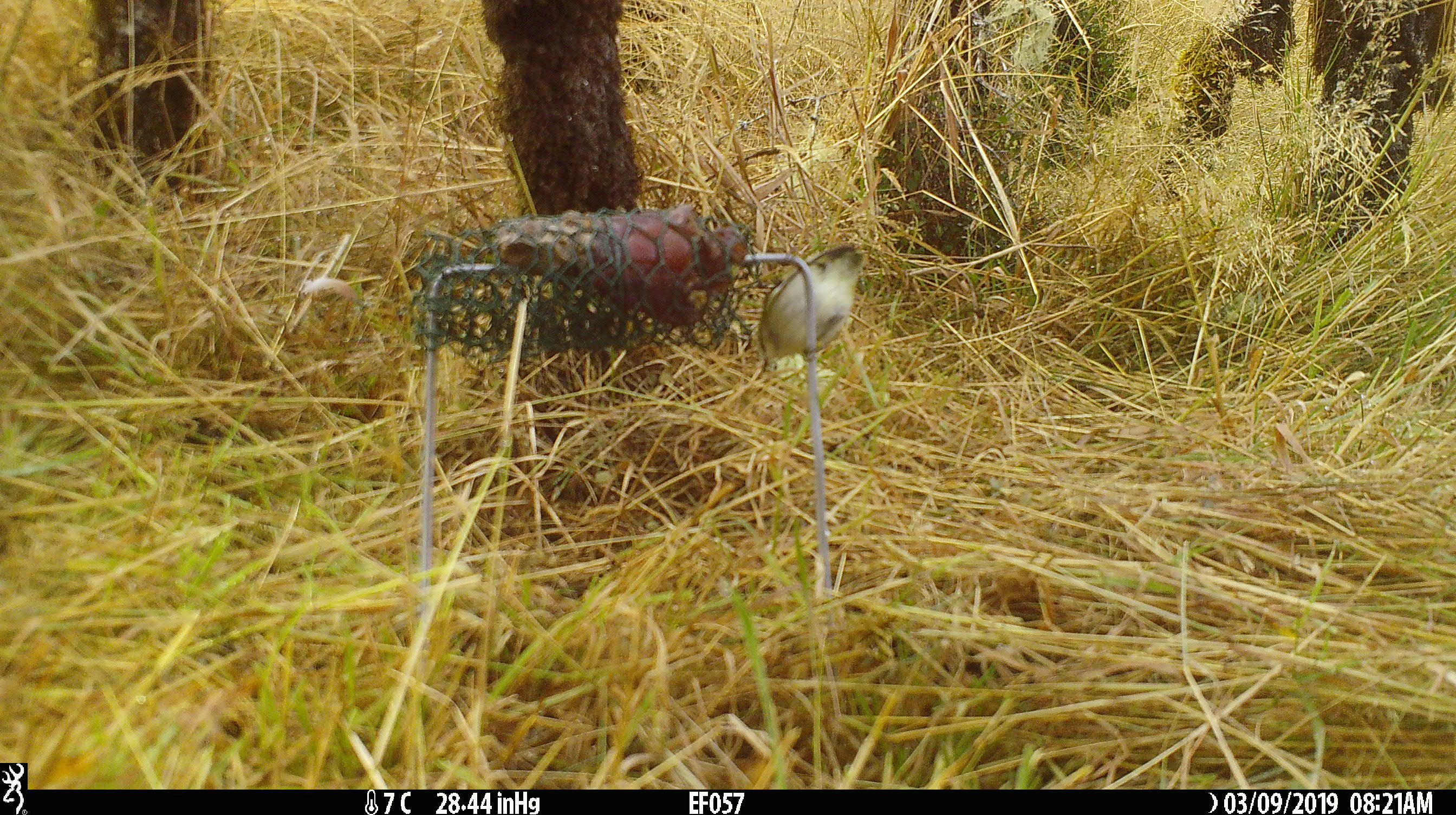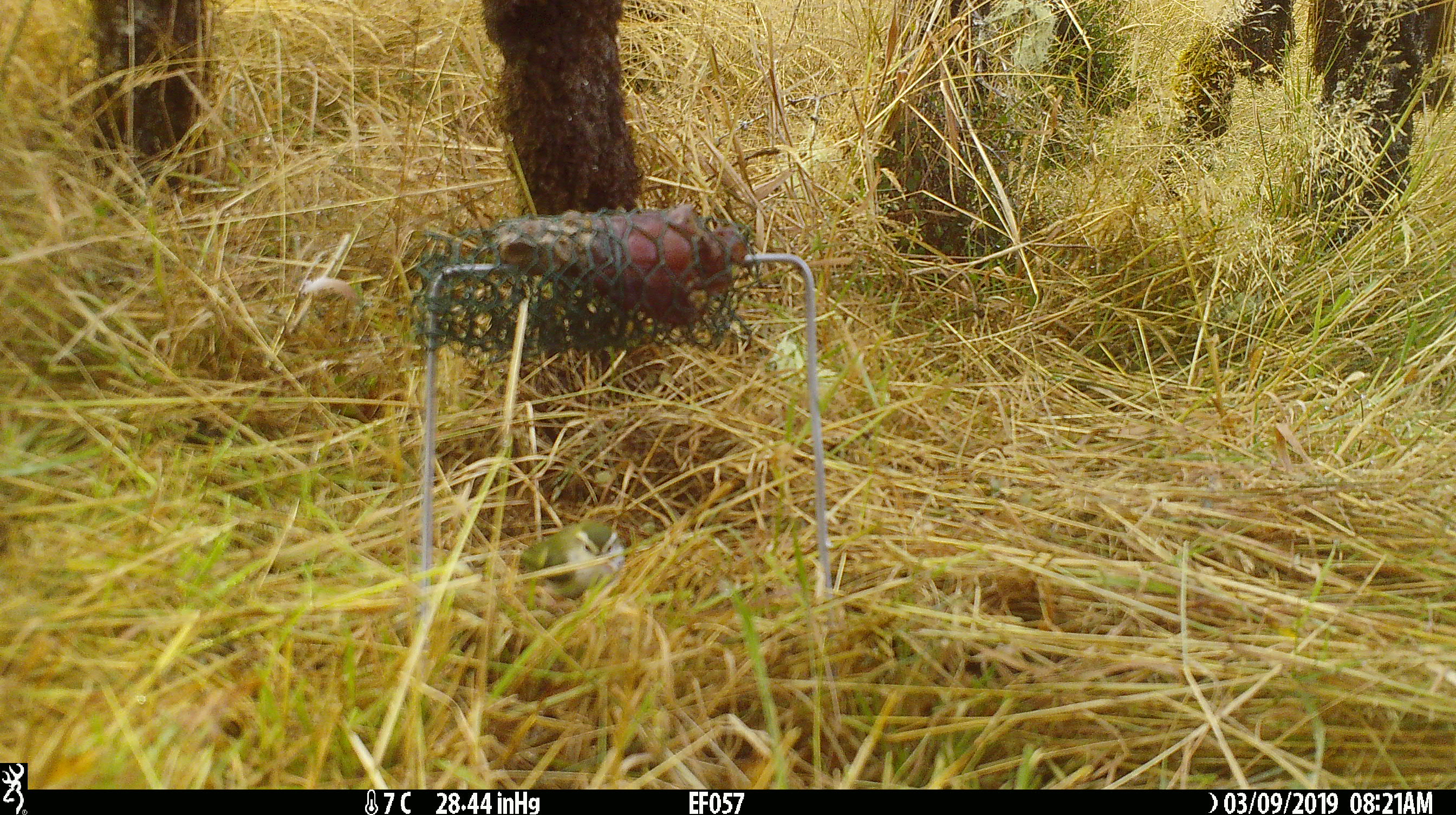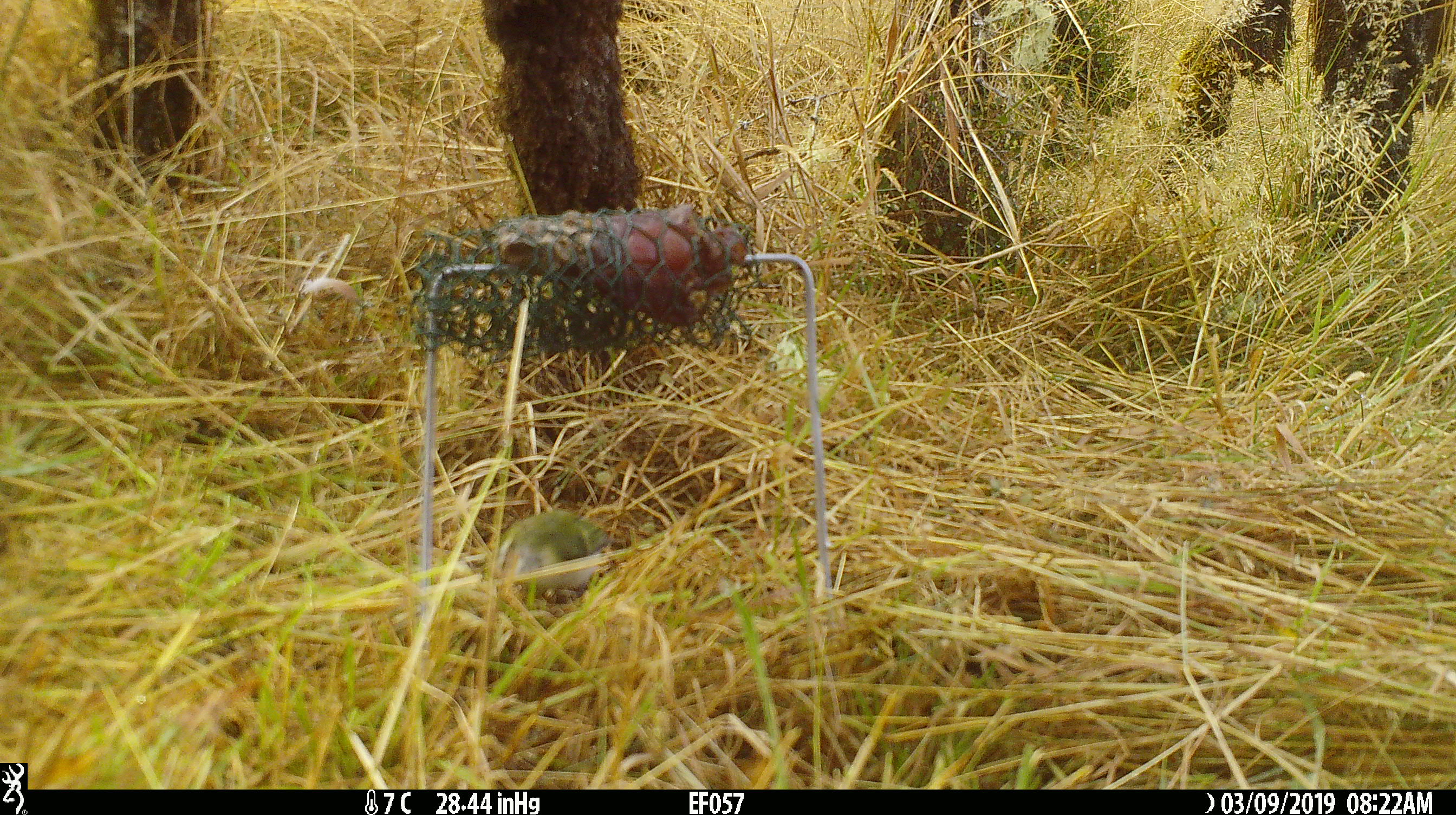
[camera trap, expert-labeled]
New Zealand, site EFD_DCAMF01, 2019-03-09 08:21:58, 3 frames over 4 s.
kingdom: Animalia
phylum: Chordata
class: Aves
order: Passeriformes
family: Acanthisittidae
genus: Acanthisitta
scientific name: Acanthisitta chloris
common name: rifleman